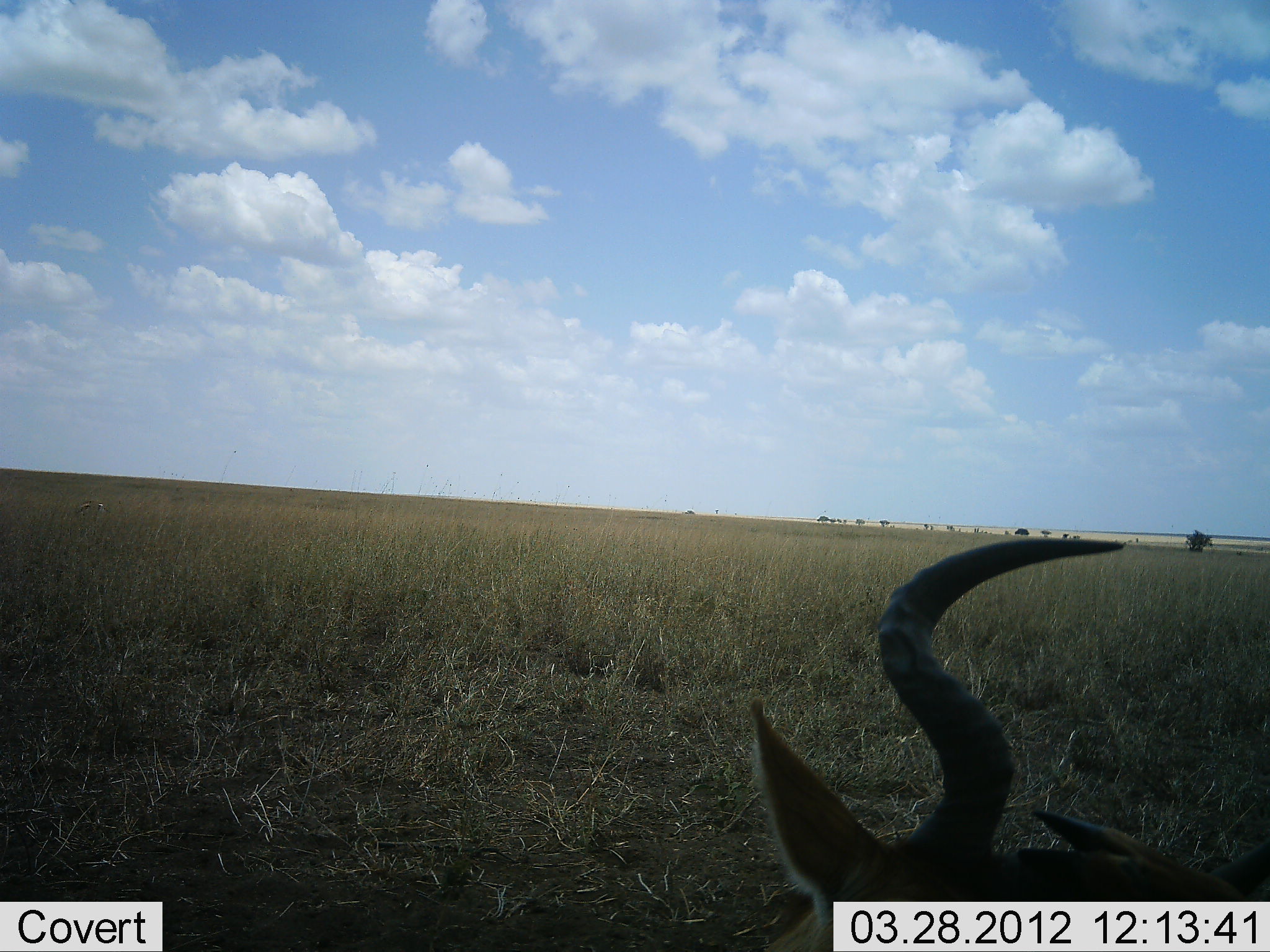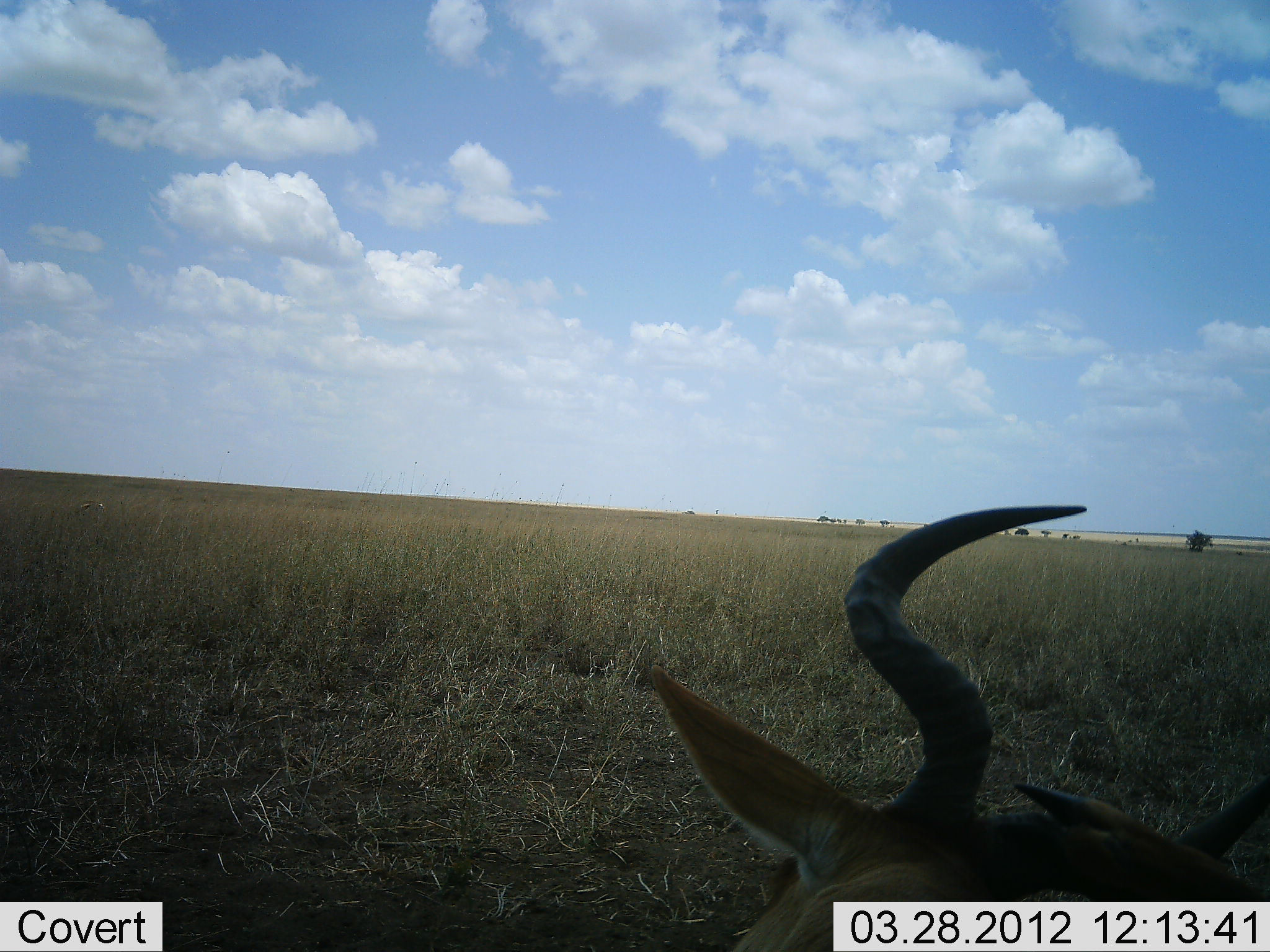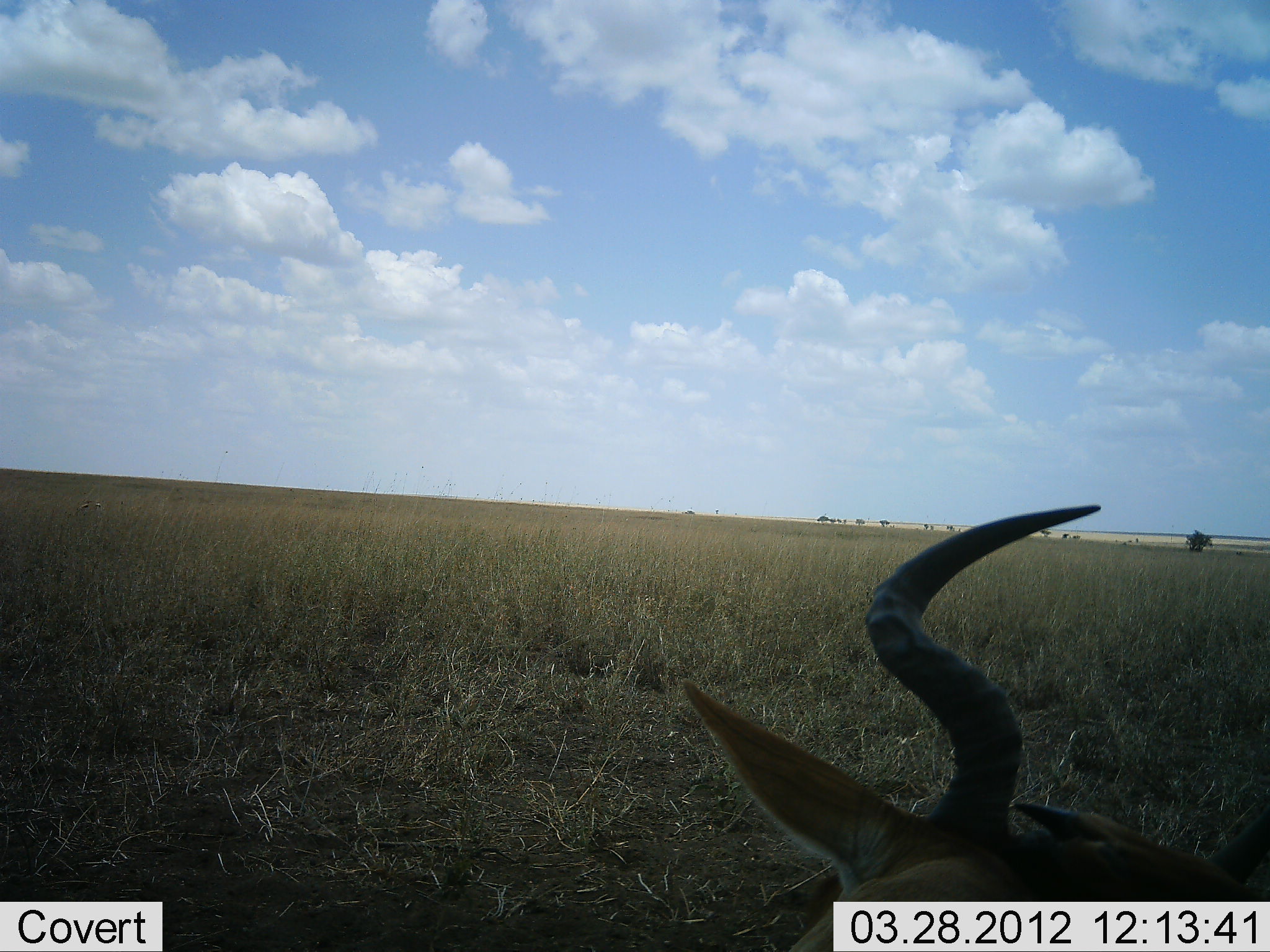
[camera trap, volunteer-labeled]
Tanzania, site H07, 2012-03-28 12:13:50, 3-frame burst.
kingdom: Animalia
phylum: Chordata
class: Mammalia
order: Artiodactyla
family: Bovidae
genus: Alcelaphus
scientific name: Alcelaphus buselaphus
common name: hartebeest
Hartebeest (Alcelaphus buselaphus), count 1. Behavior (volunteer vote fractions): standing 25%, resting 75%, moving 0%, interacting 0%. Young present (vote fraction): 0%. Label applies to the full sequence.